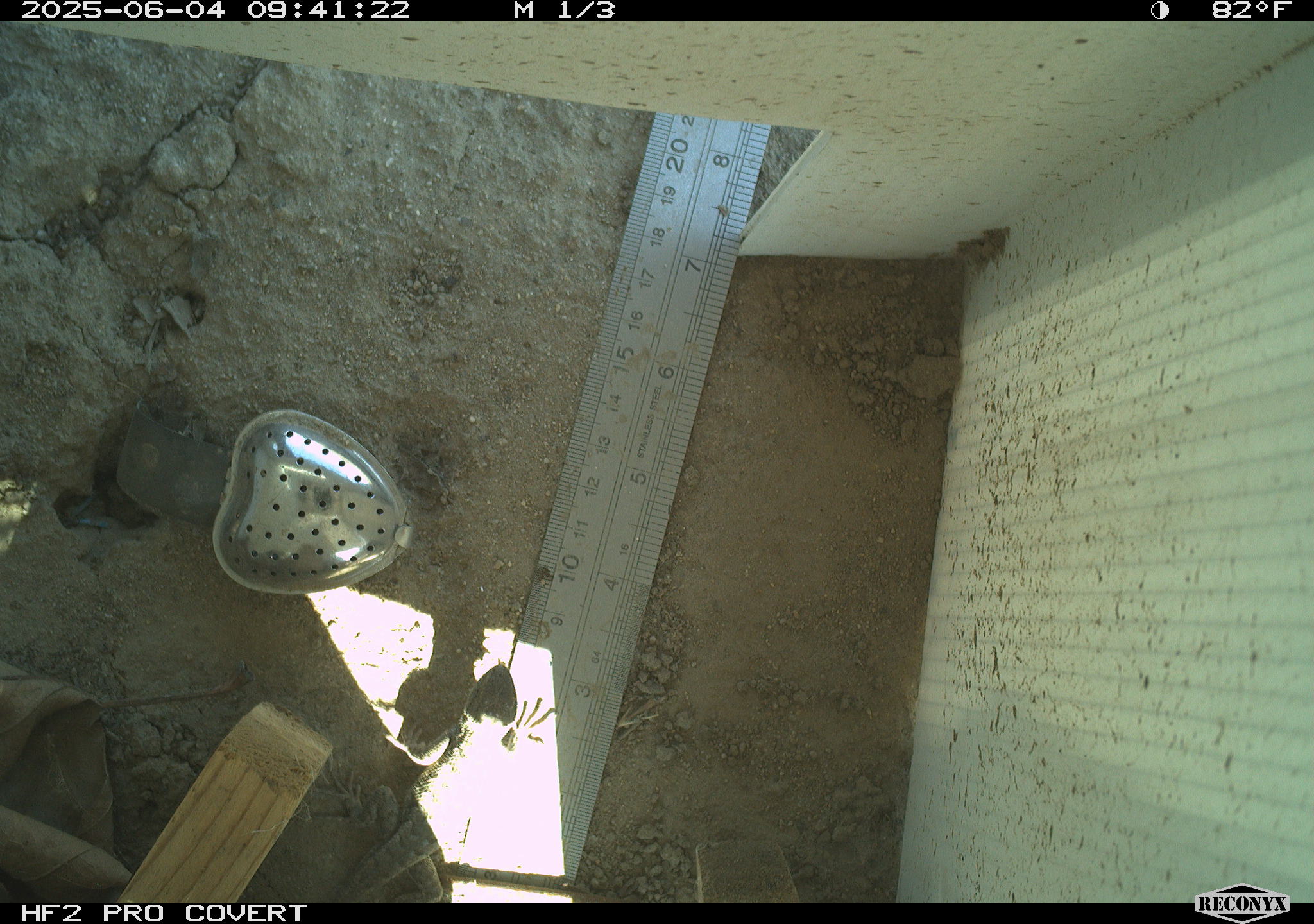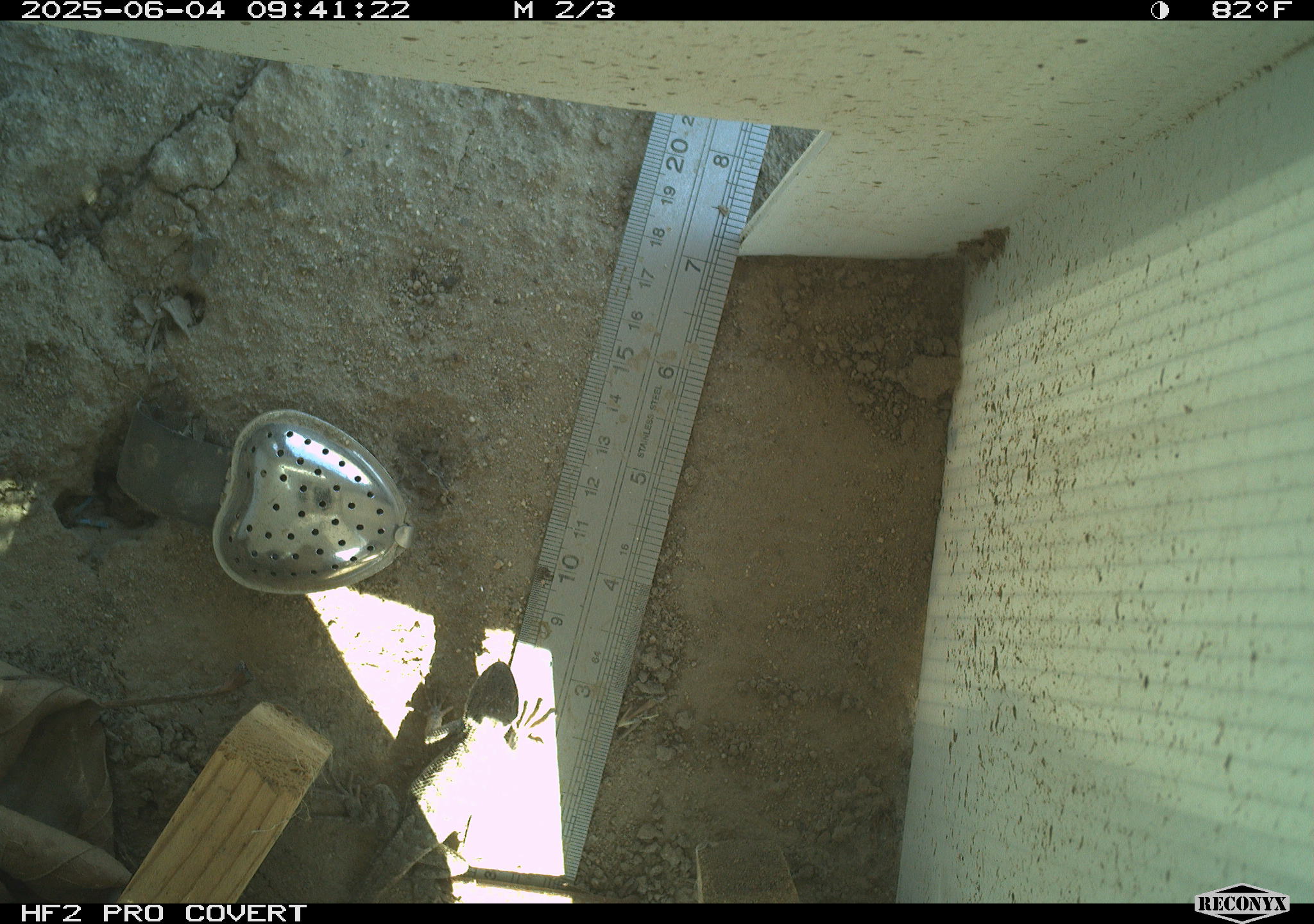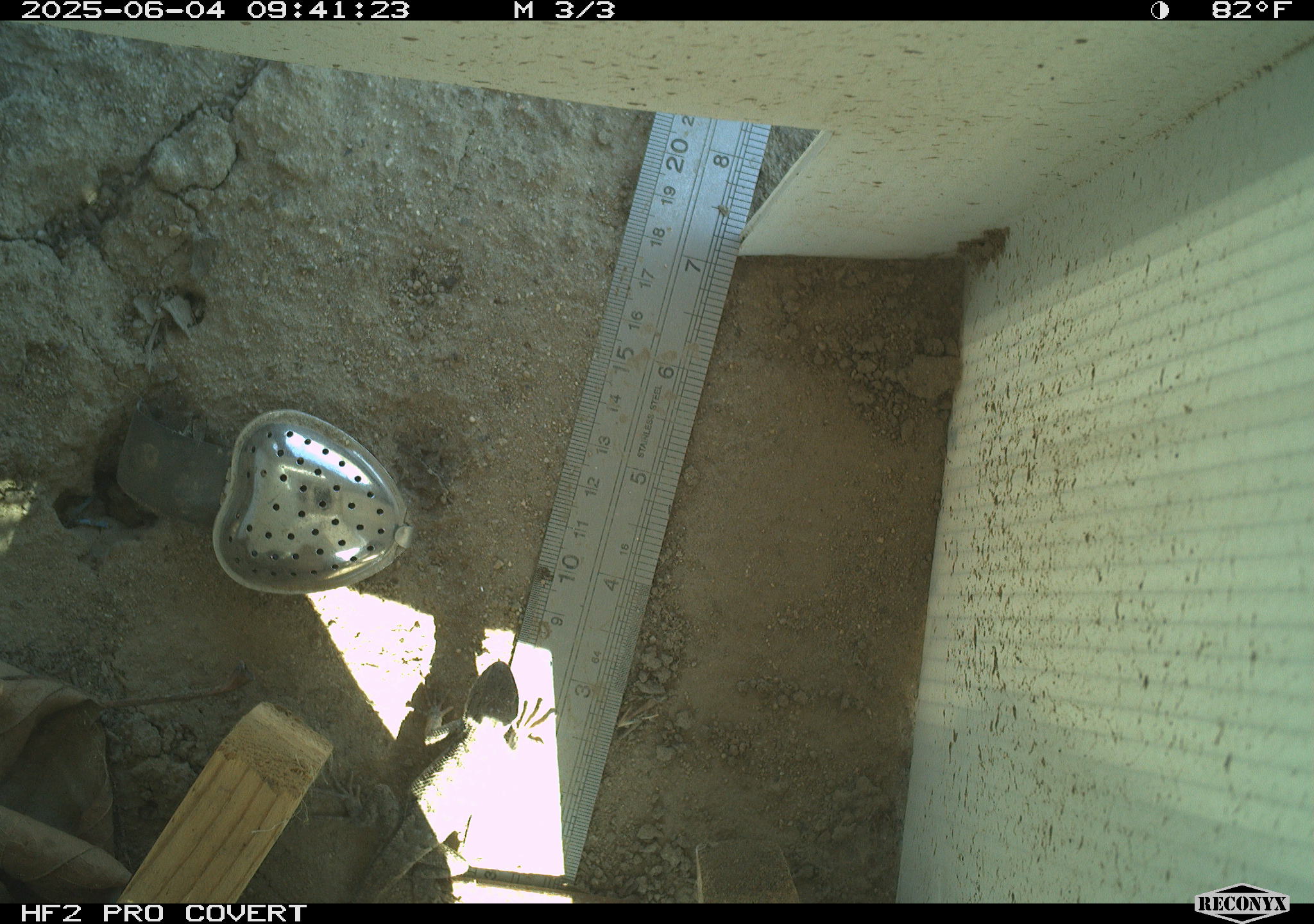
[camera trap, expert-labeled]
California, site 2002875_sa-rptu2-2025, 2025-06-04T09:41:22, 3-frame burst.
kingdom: Animalia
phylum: Chordata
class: Reptilia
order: Squamata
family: Phrynosomatidae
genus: Sceloporus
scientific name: Sceloporus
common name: spiny lizards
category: sceloporus species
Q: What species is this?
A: Sceloporus species (spiny lizards) (Sceloporus).